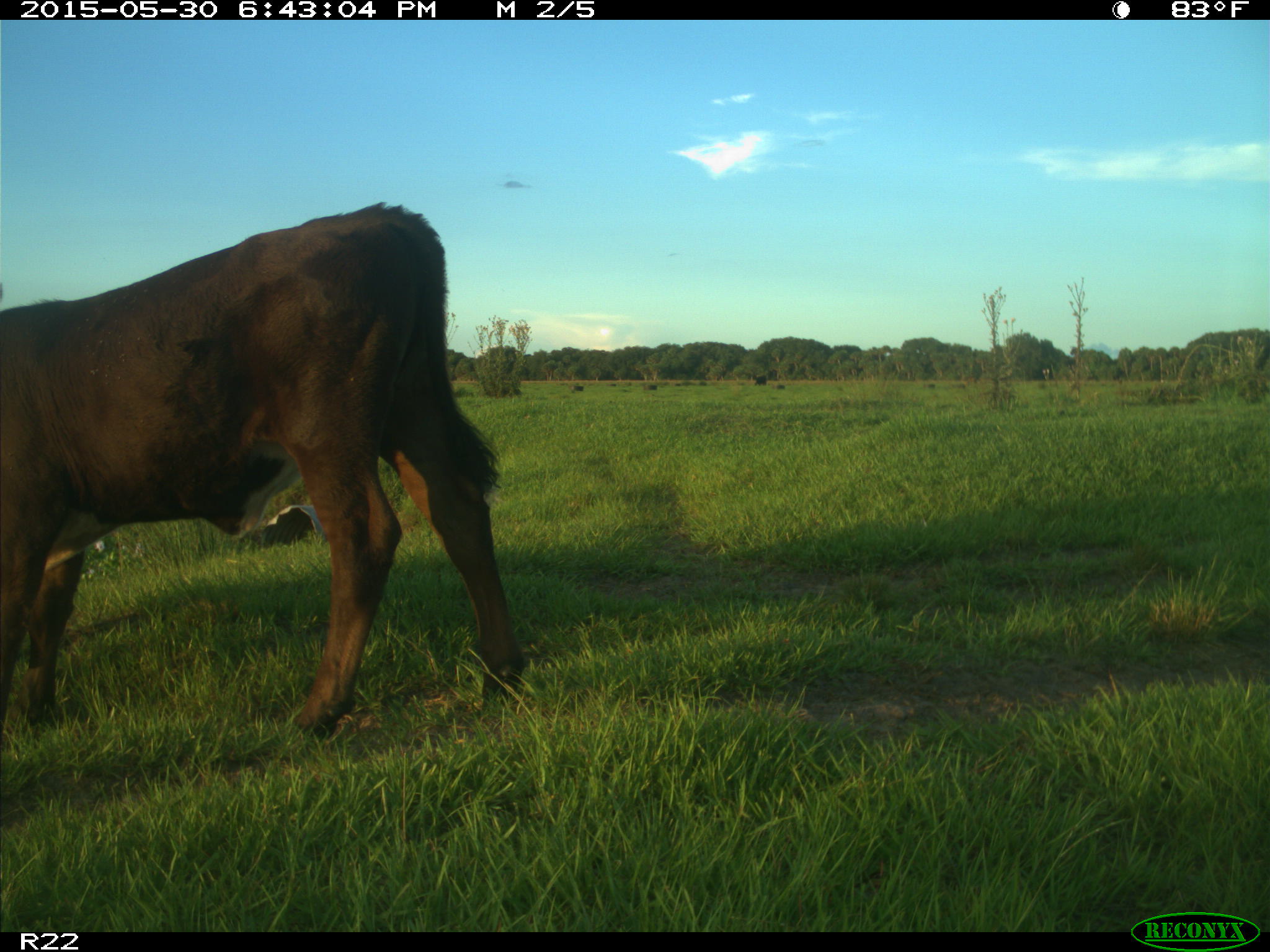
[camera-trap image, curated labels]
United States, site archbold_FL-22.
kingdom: Animalia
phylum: Chordata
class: Mammalia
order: Artiodactyla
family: Bovidae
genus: Bos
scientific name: Bos taurus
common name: domestic cow